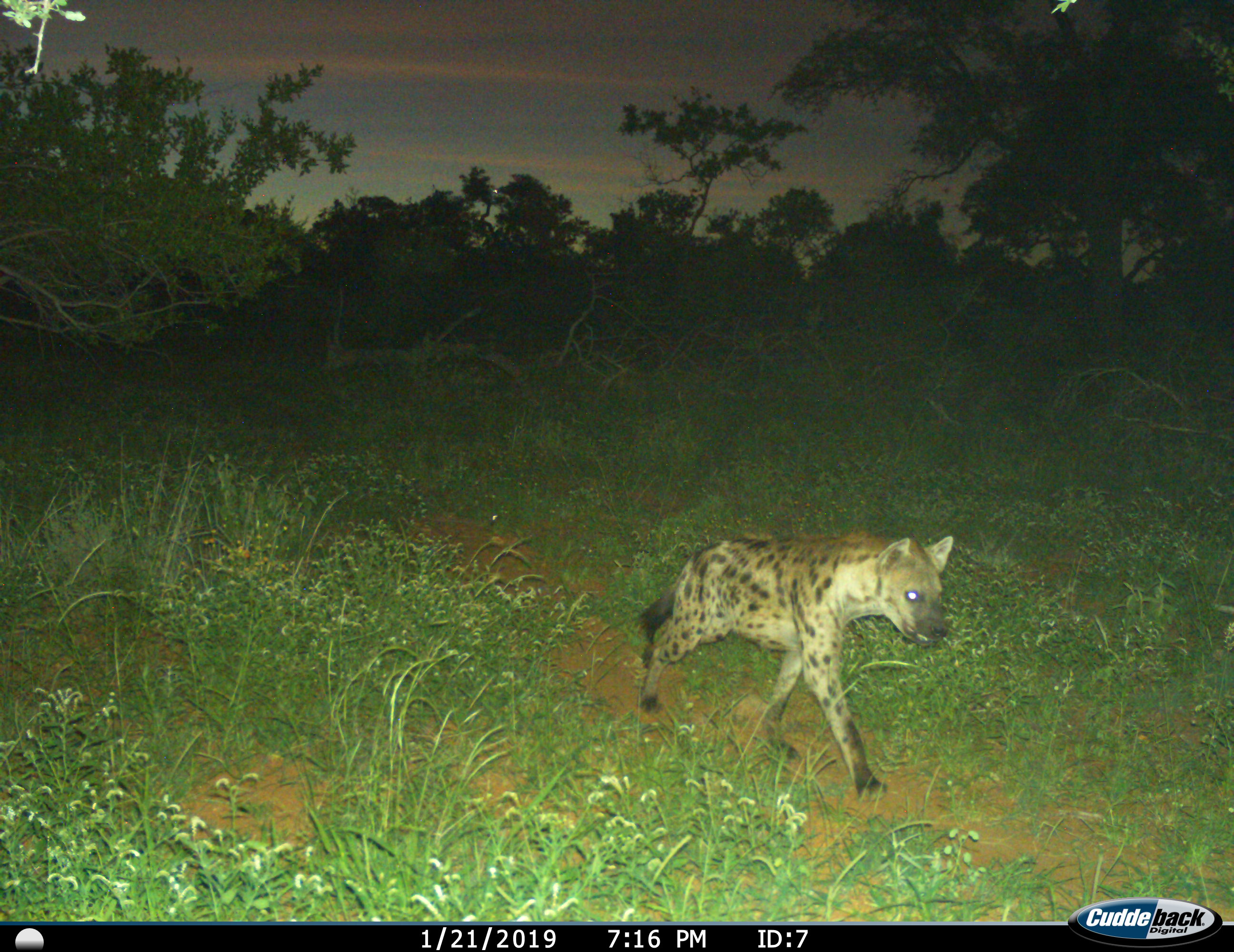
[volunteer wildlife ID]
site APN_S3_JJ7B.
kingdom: Animalia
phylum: Chordata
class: Mammalia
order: Carnivora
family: Hyaenidae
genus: Crocuta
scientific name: Crocuta crocuta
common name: spotted hyena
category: hyenaspotted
Hyenaspotted (spotted hyena) (Crocuta crocuta), count 1. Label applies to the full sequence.